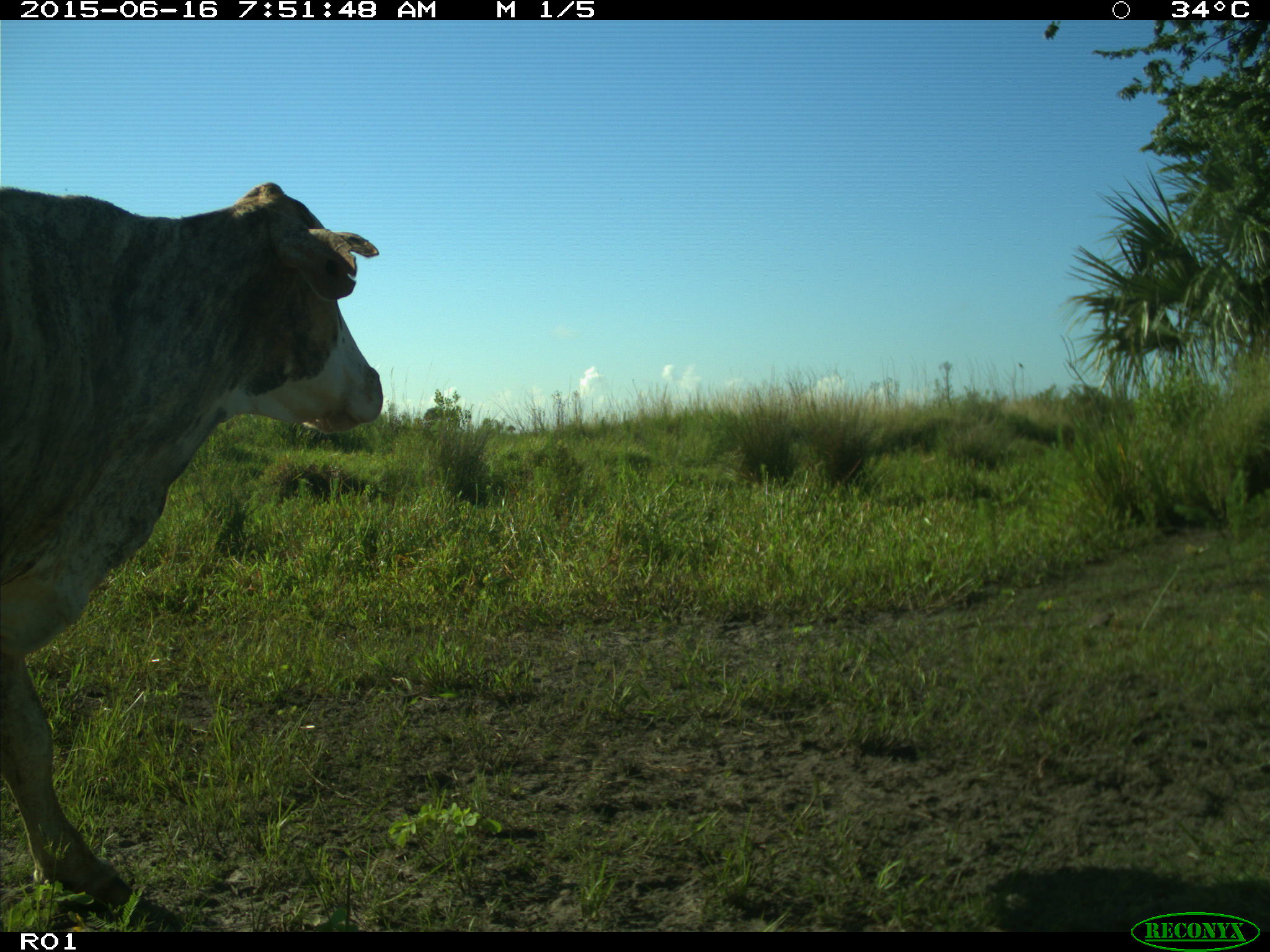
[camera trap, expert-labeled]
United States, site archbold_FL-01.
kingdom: Animalia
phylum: Chordata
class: Mammalia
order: Artiodactyla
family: Bovidae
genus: Bos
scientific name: Bos taurus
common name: domestic cow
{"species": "Bos taurus (domestic cow)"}